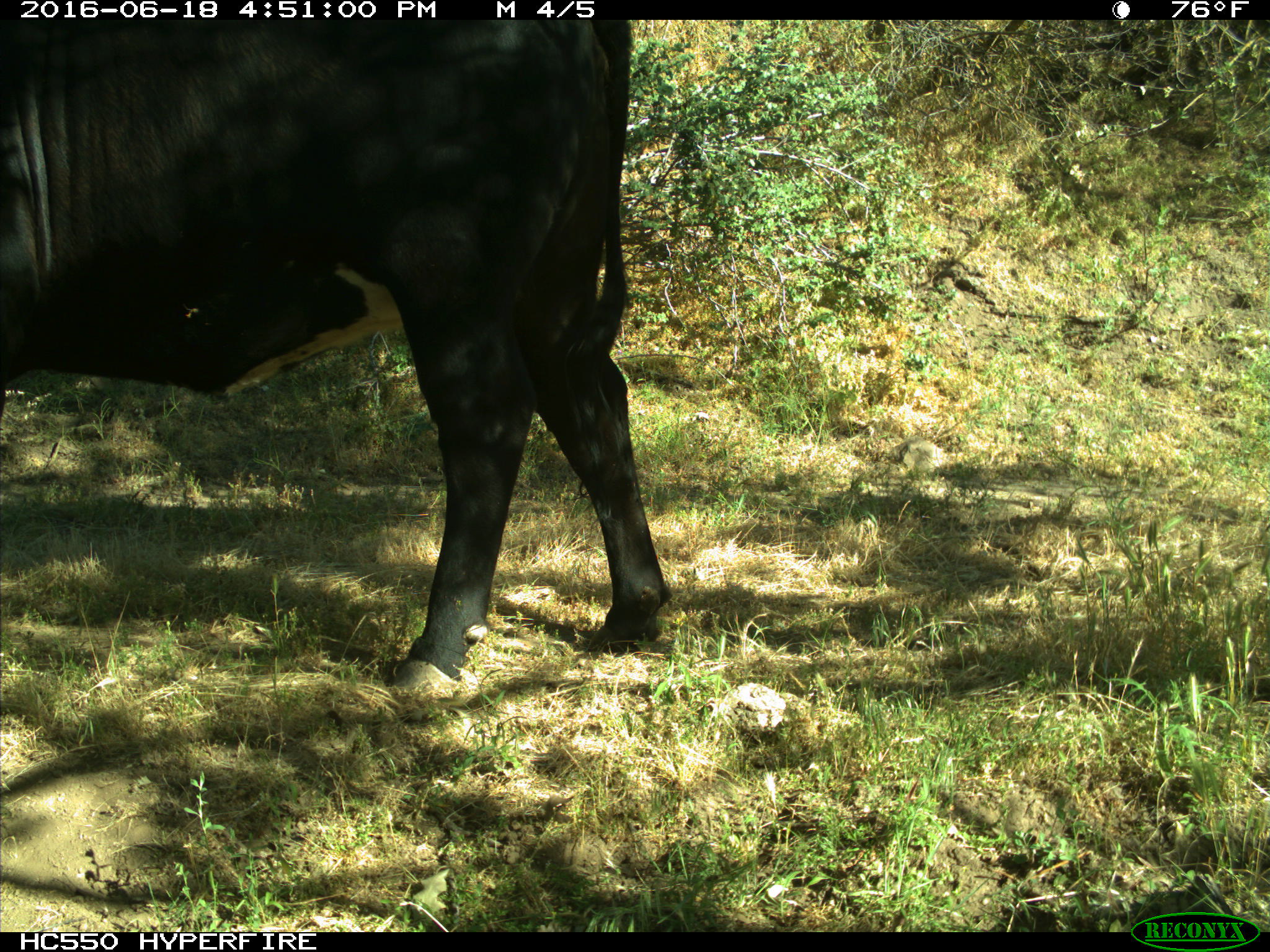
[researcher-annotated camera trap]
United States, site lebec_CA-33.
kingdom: Animalia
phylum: Chordata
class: Mammalia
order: Artiodactyla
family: Bovidae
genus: Bos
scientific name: Bos taurus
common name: domestic cow